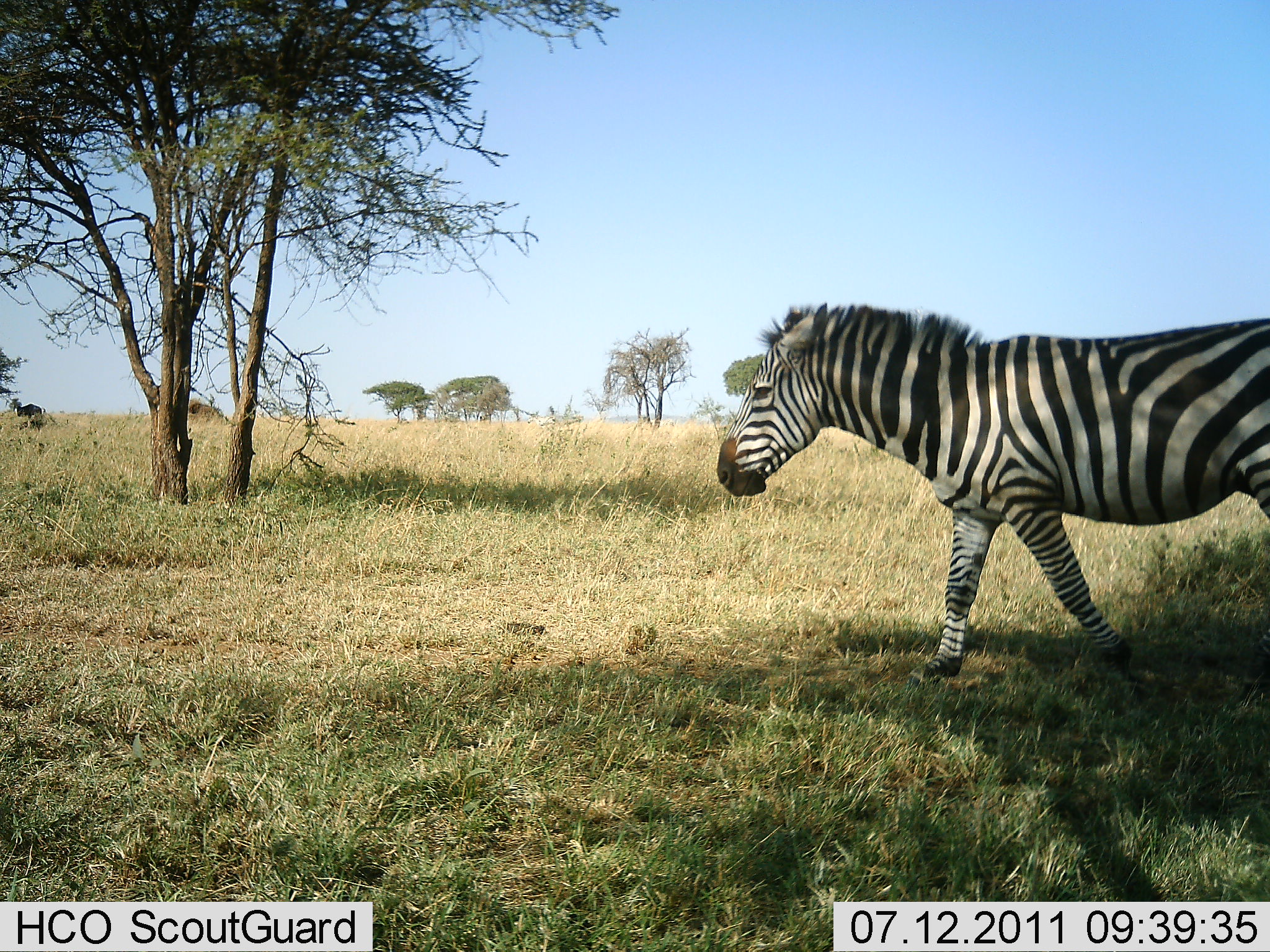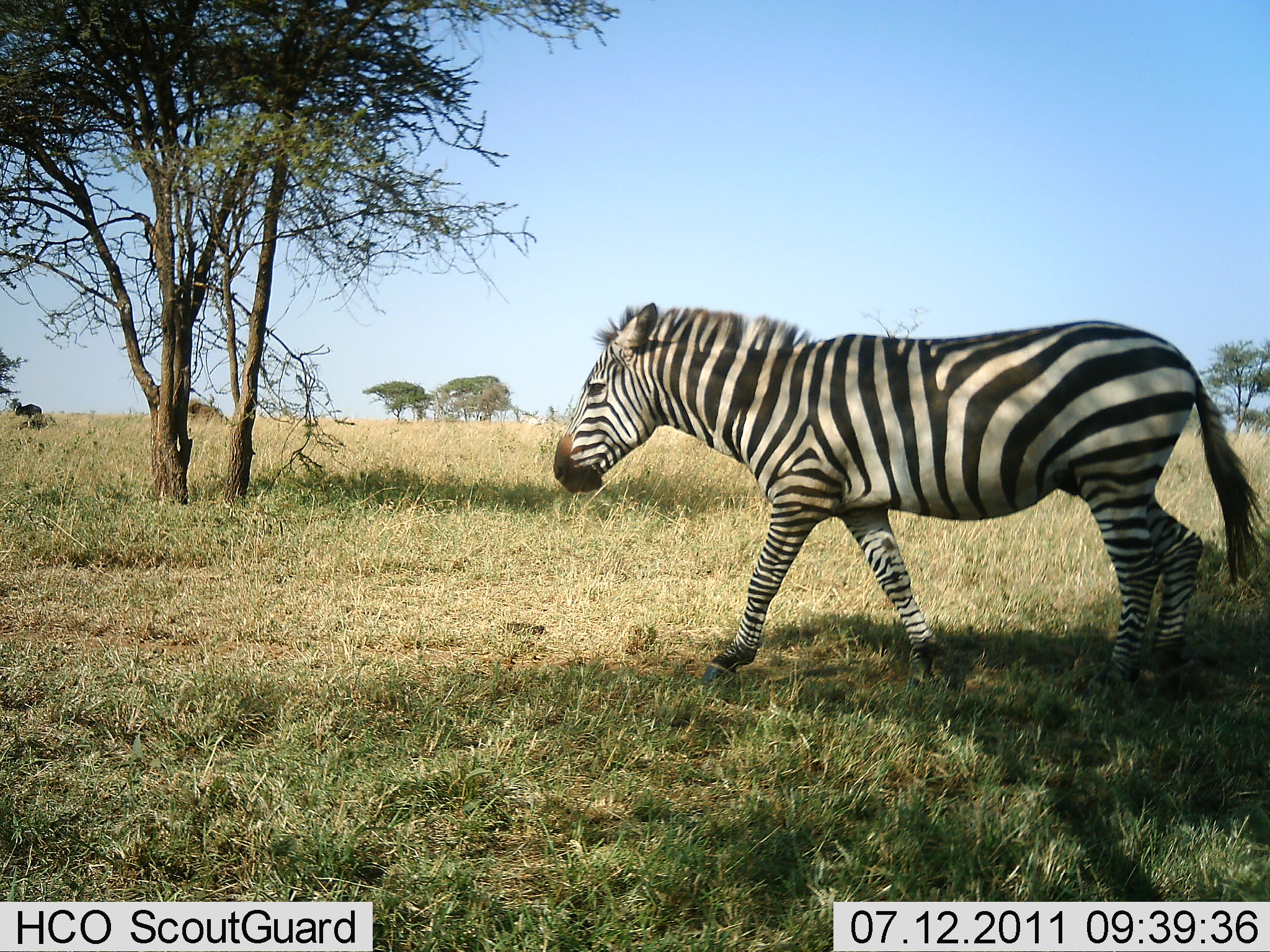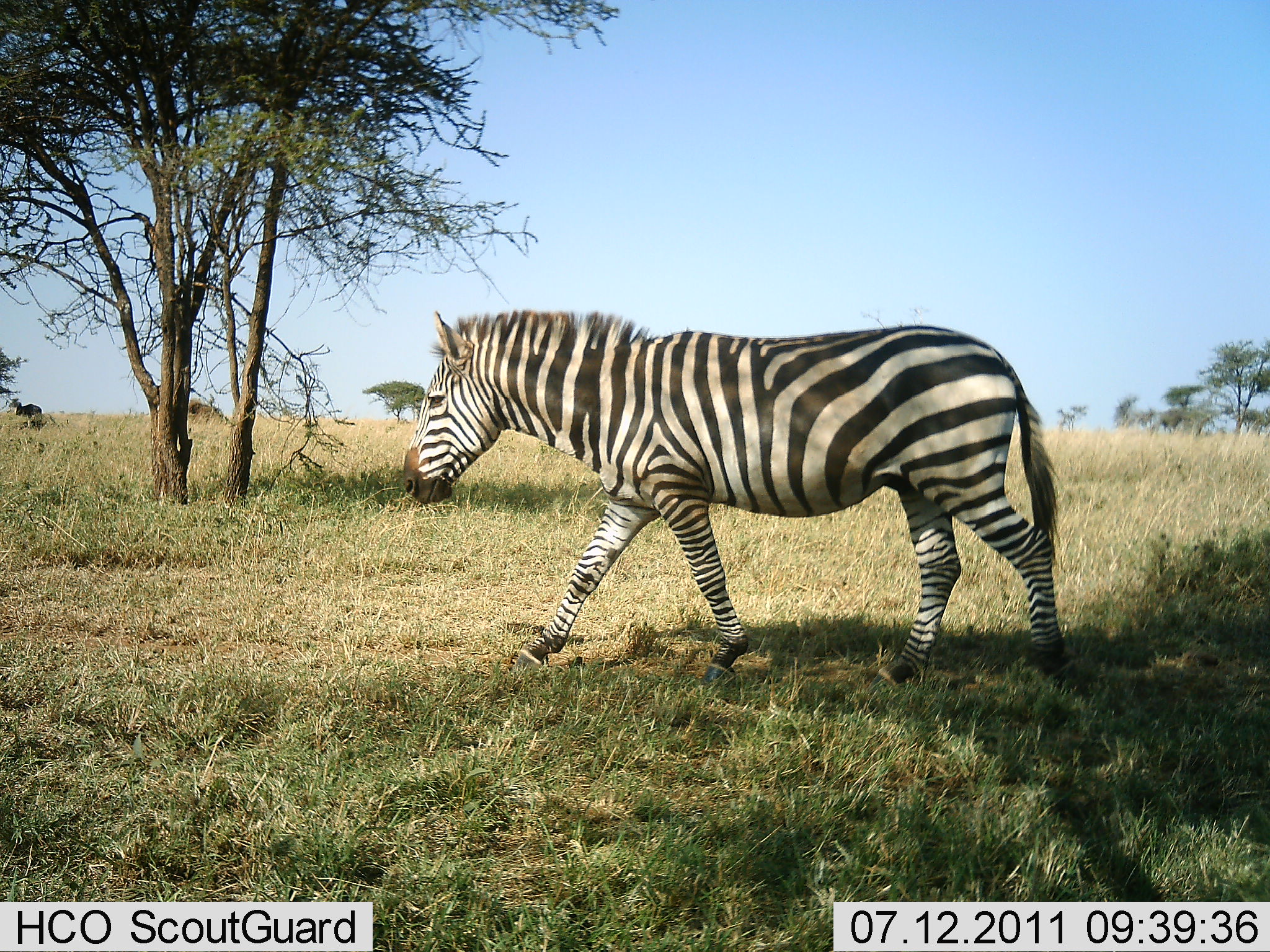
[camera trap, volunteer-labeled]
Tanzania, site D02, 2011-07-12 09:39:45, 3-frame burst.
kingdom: Animalia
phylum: Chordata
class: Mammalia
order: Perissodactyla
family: Equidae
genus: Equus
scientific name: Equus quagga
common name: plains zebra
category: zebra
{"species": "zebra (plains zebra) (Equus quagga)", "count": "1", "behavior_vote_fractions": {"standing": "0%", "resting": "0%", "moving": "100%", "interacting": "0%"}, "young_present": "0%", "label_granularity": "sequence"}